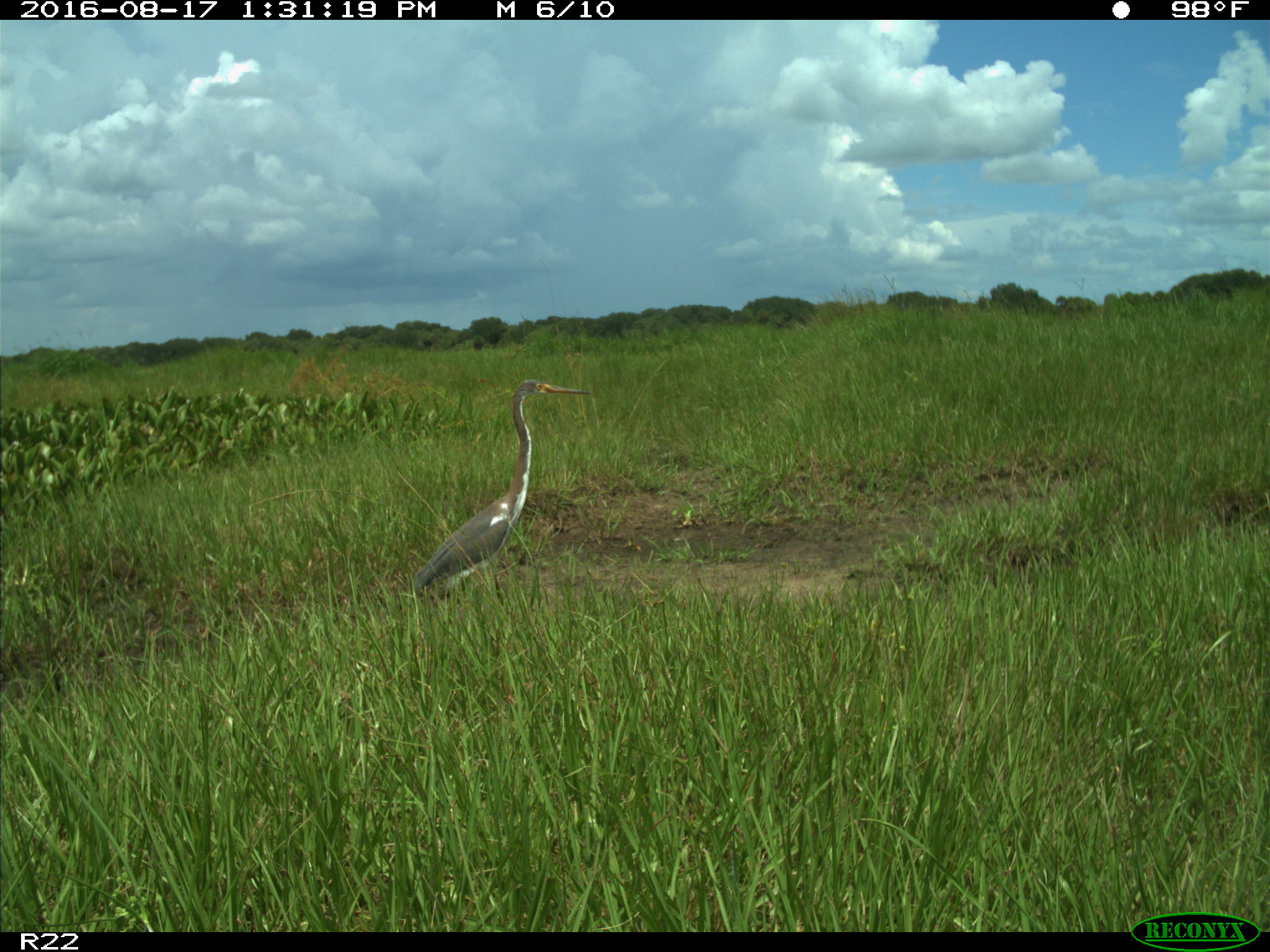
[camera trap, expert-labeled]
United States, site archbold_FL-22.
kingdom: Animalia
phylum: Chordata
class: Aves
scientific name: Aves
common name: birds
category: unidentified bird